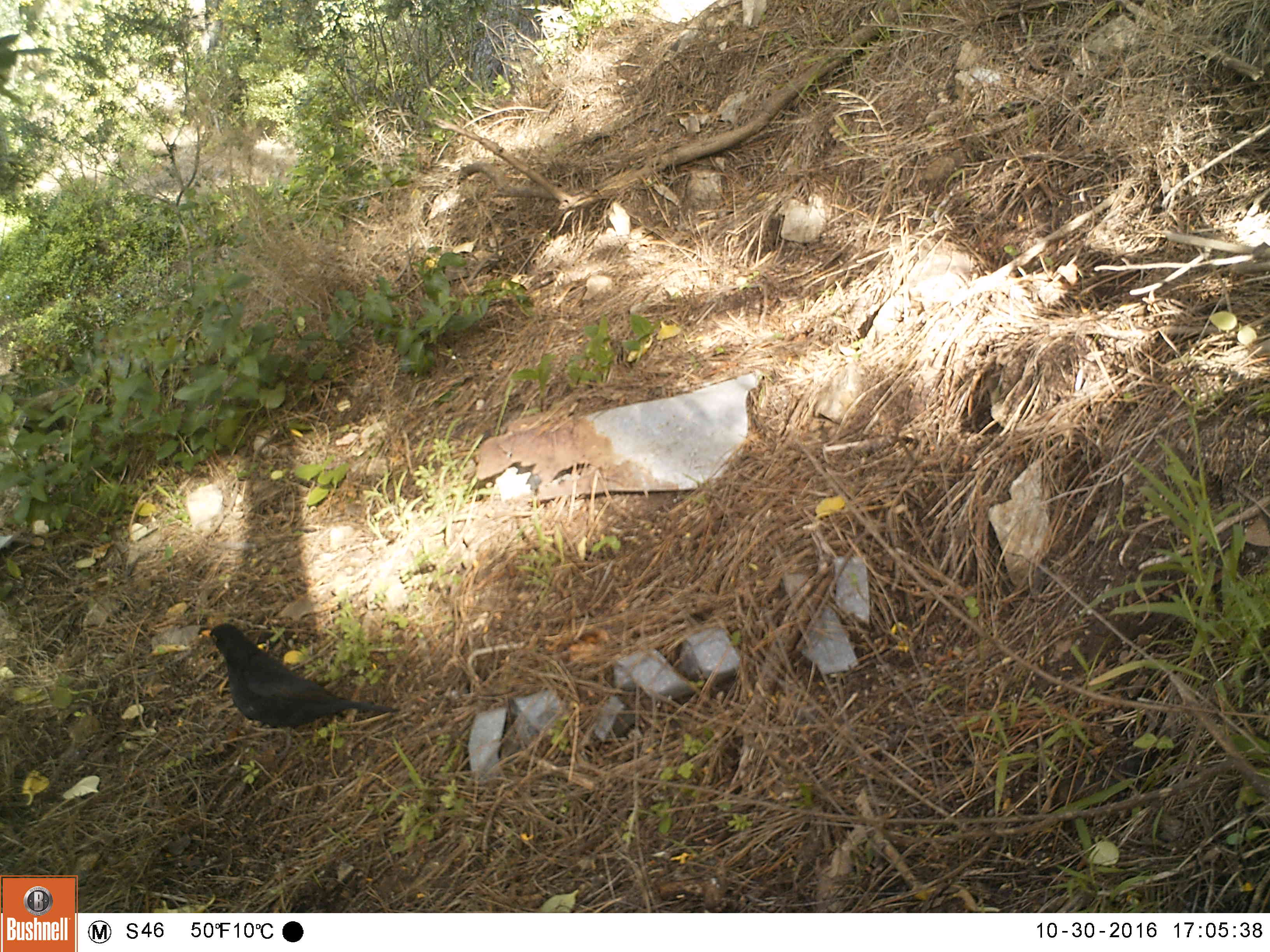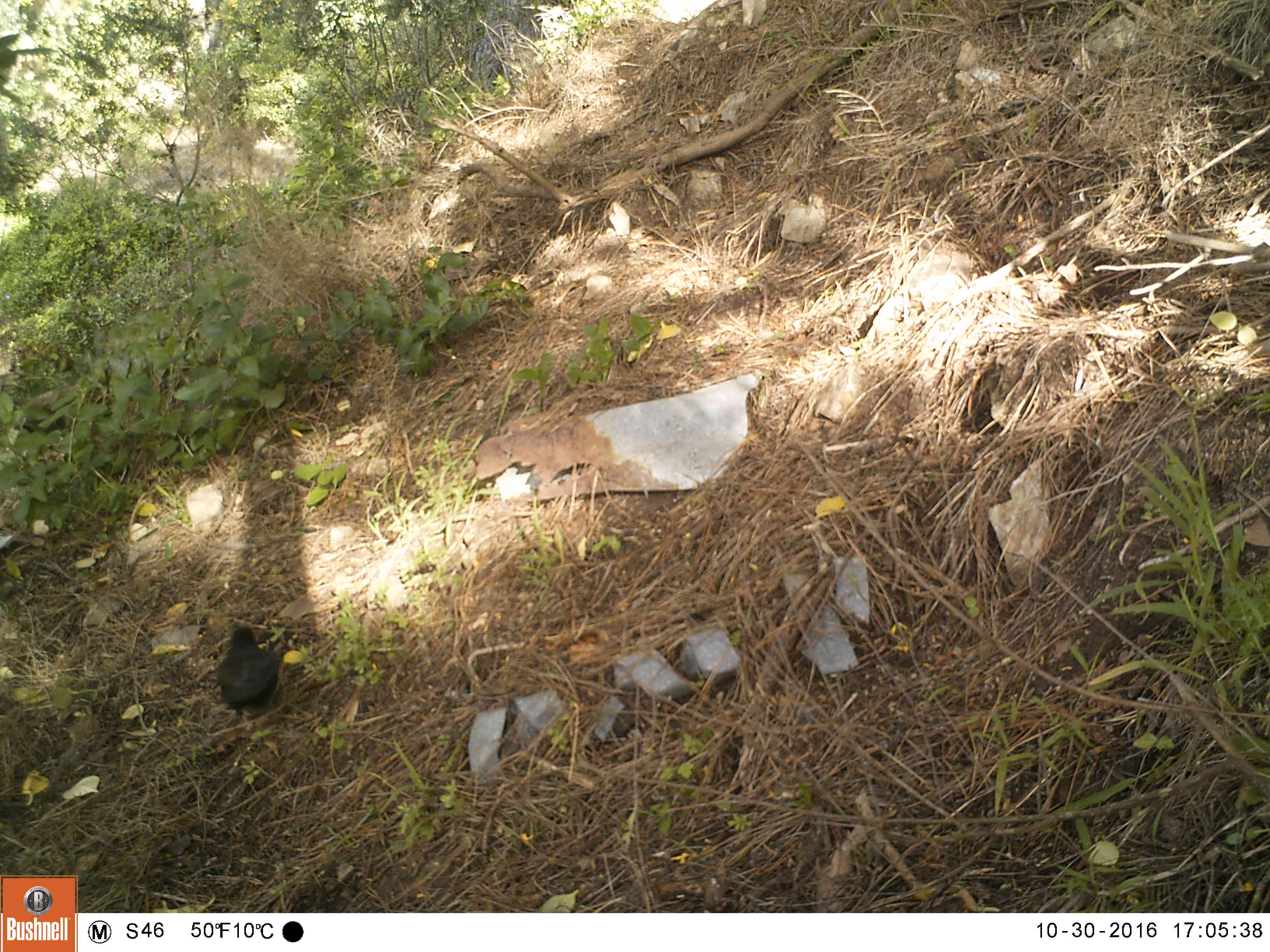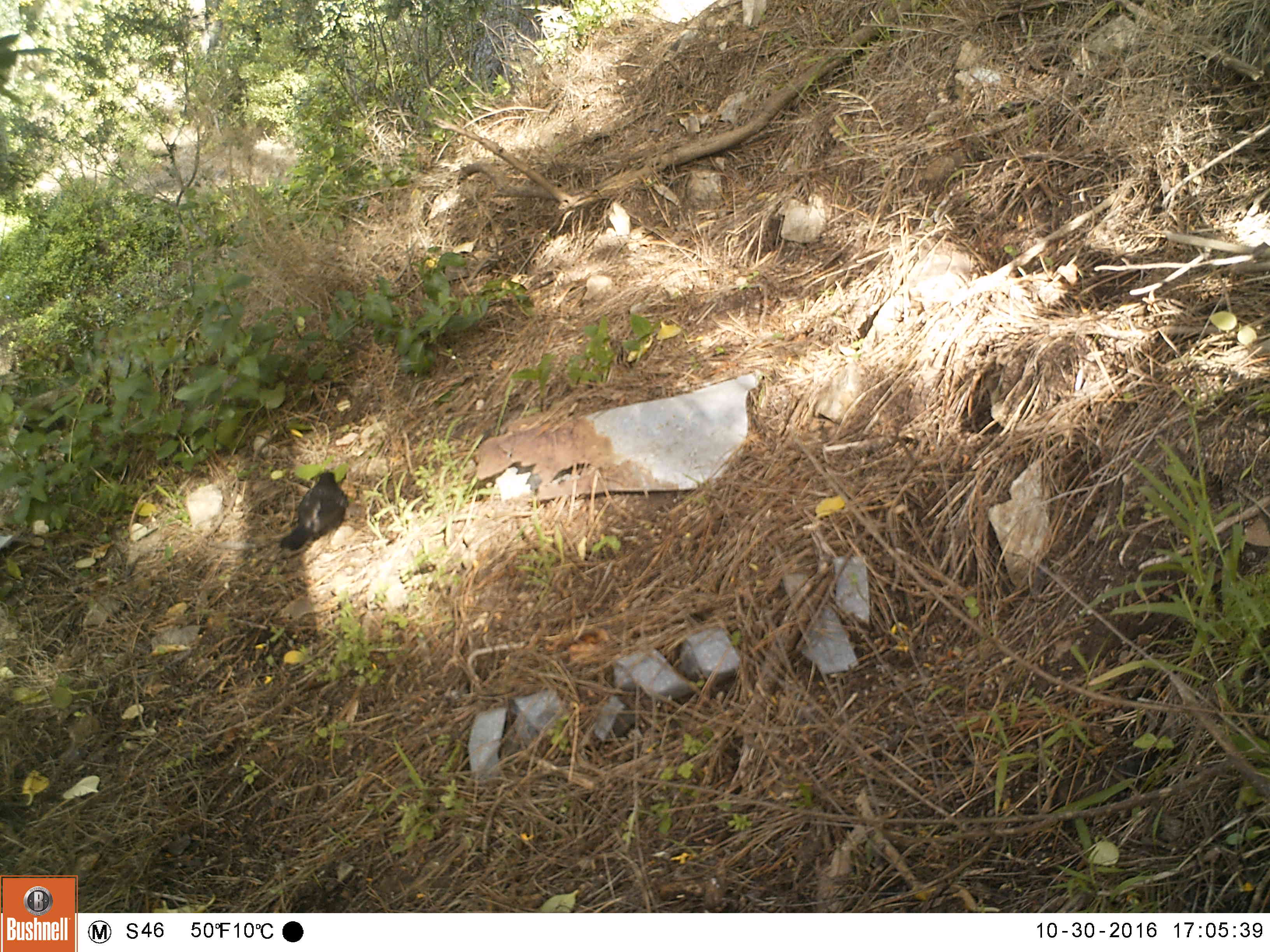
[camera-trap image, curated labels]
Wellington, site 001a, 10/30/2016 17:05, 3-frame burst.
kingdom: Animalia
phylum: Chordata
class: Aves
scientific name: Aves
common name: bird